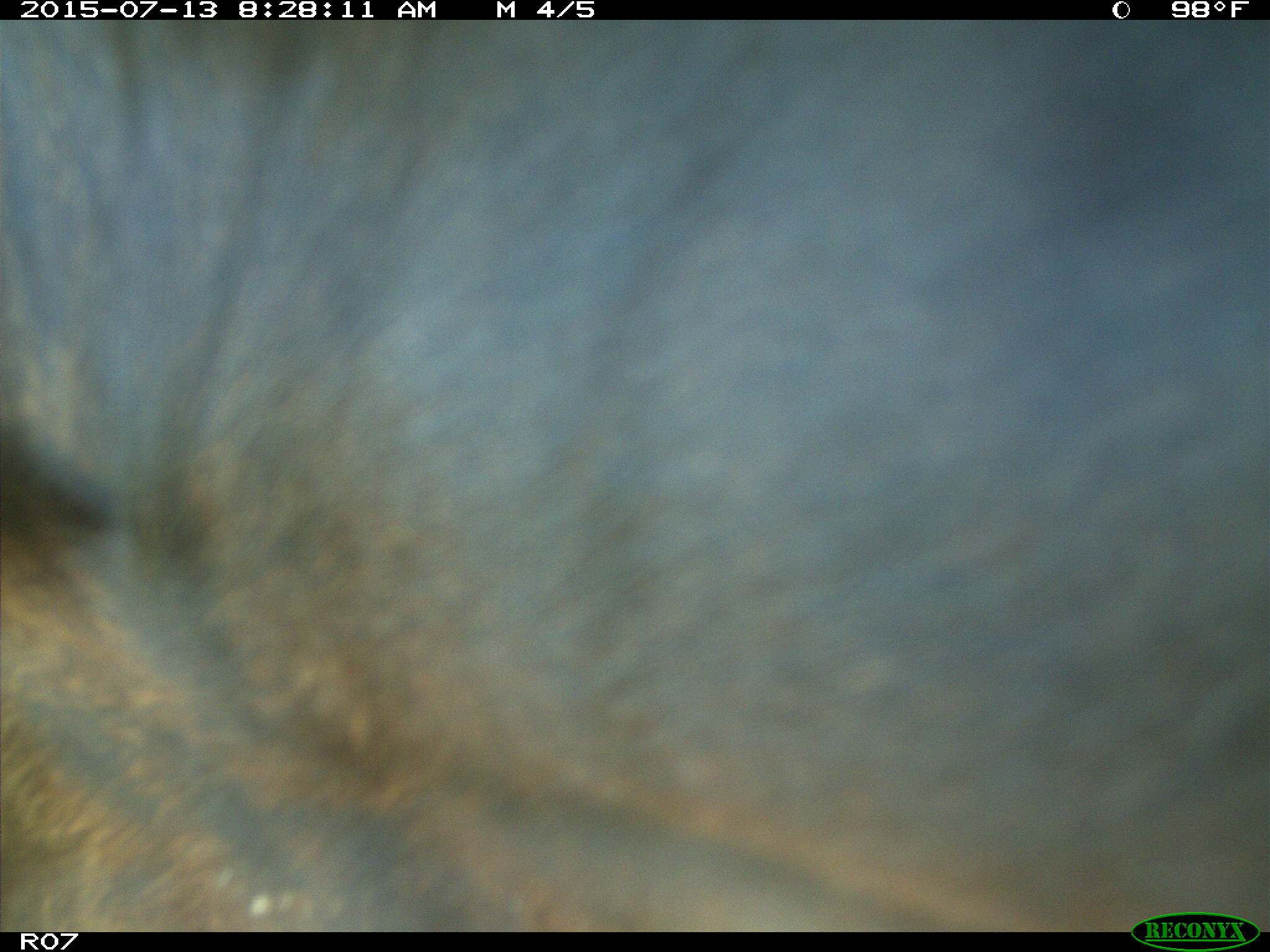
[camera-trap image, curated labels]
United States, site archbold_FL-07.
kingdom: Animalia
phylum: Chordata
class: Mammalia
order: Artiodactyla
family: Bovidae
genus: Bos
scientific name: Bos taurus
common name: domestic cow